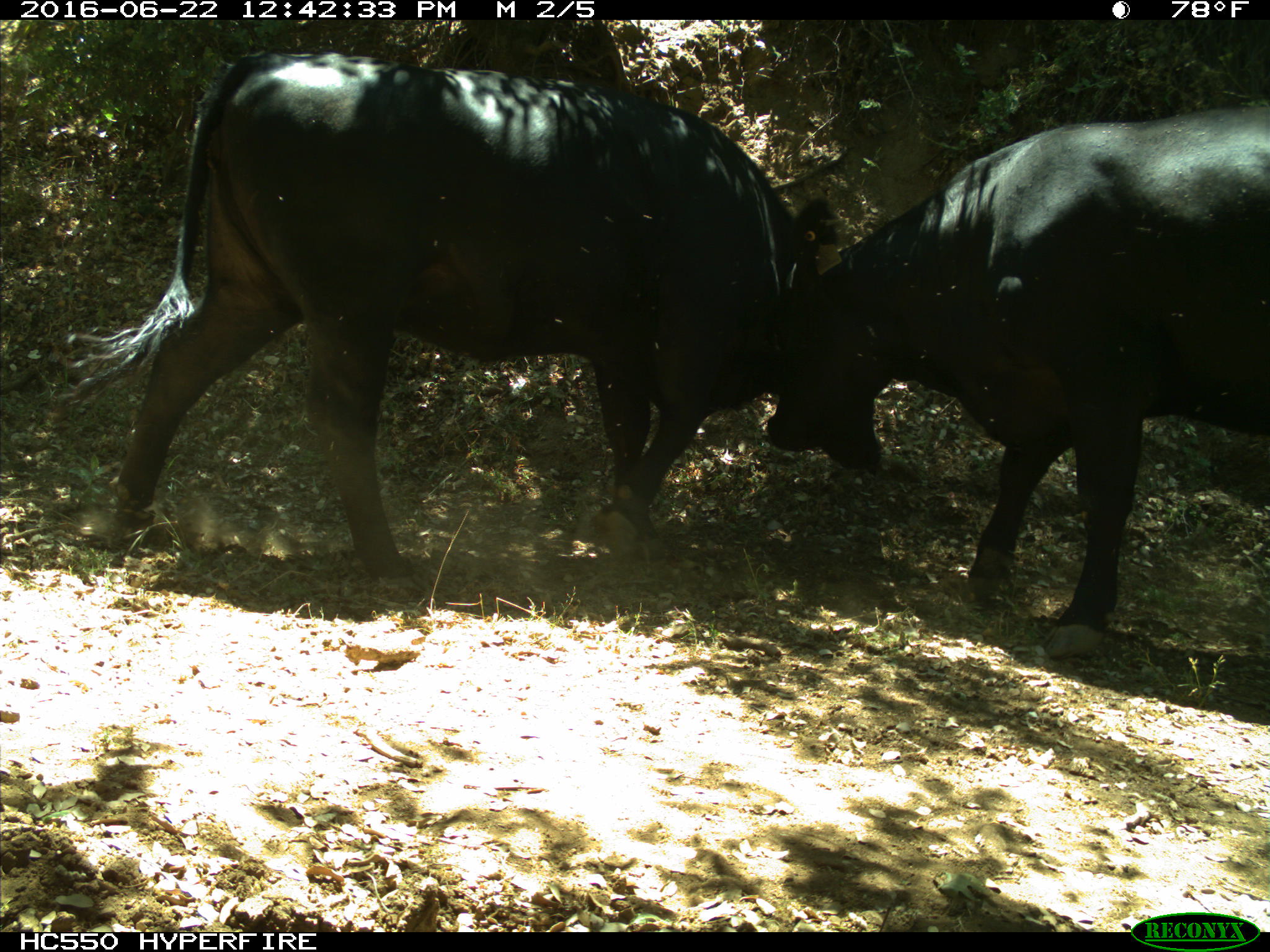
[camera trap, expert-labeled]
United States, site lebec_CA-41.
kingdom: Animalia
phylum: Chordata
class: Mammalia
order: Artiodactyla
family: Bovidae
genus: Bos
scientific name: Bos taurus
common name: domestic cow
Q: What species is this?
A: Bos taurus (domestic cow).